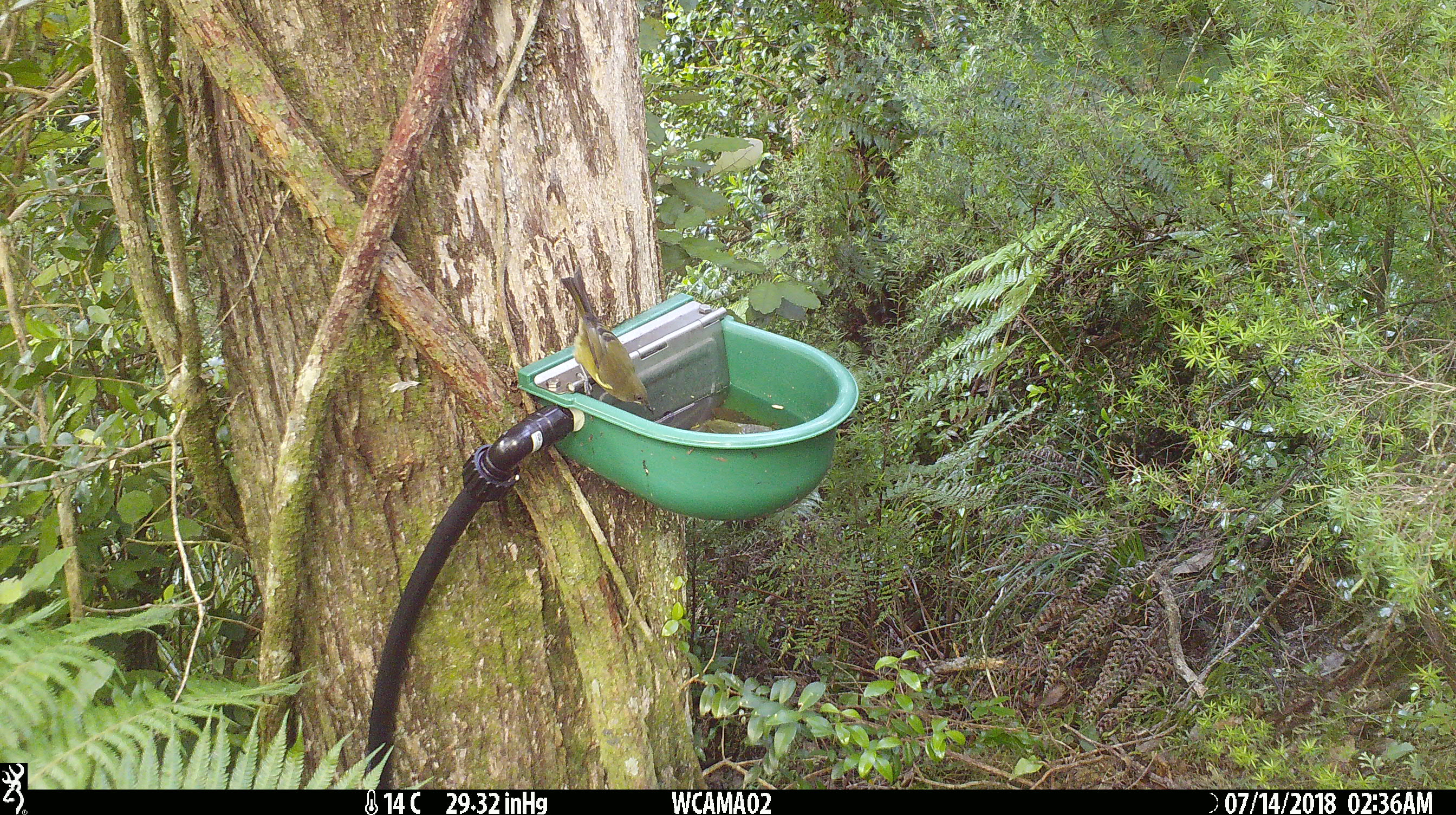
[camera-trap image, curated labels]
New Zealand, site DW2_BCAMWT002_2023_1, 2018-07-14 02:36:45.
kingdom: Animalia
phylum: Chordata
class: Aves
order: Passeriformes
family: Meliphagidae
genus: Anthornis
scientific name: Anthornis melanura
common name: new zealand bellbird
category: bellbird